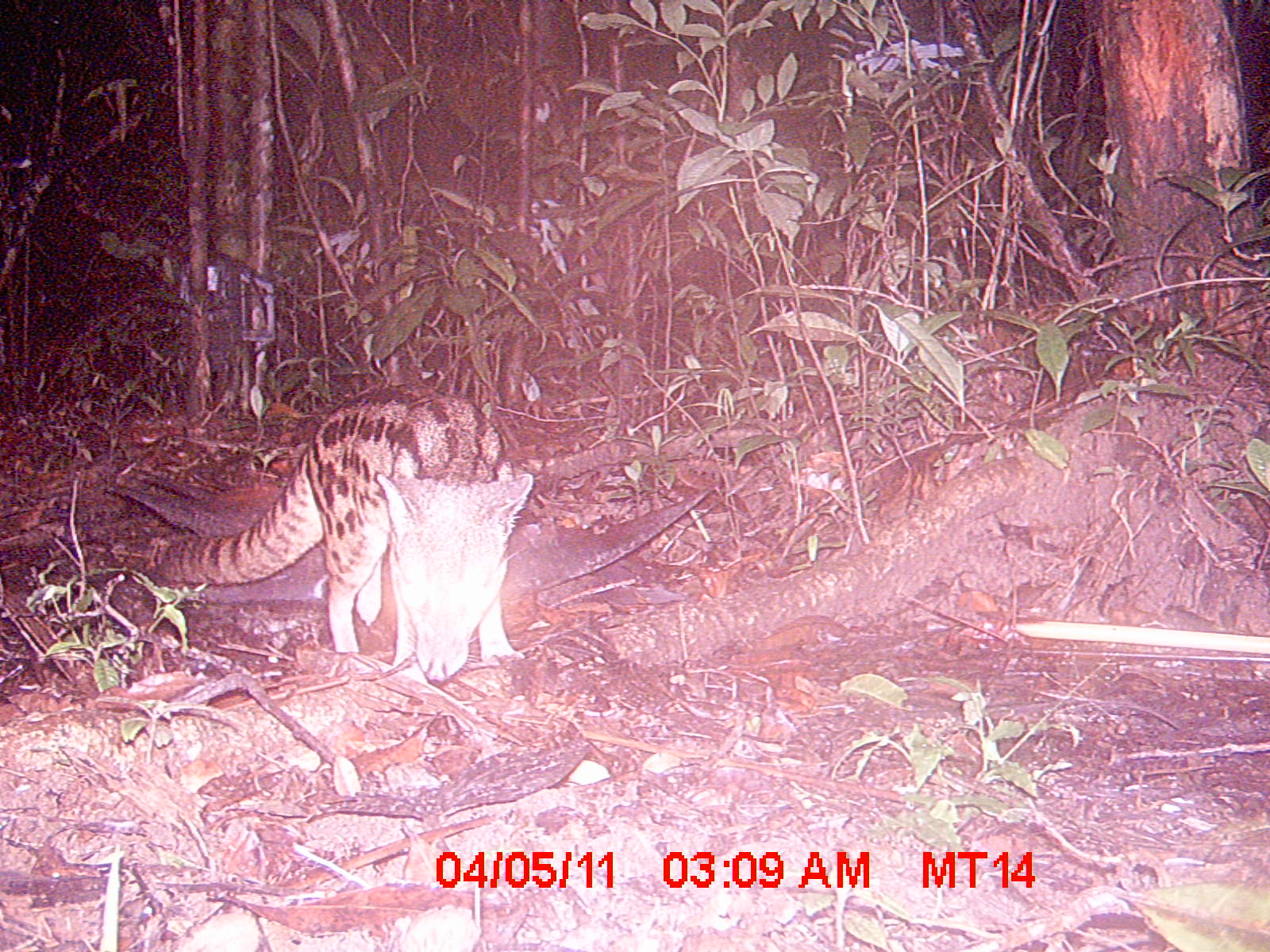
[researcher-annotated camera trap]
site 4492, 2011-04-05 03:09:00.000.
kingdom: Animalia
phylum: Chordata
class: Mammalia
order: Carnivora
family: Eupleridae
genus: Fossa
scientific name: Fossa fossana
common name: fanaloka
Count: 1.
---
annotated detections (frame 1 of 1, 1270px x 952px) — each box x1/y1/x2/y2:
fossa fossana: 148/397/533/680